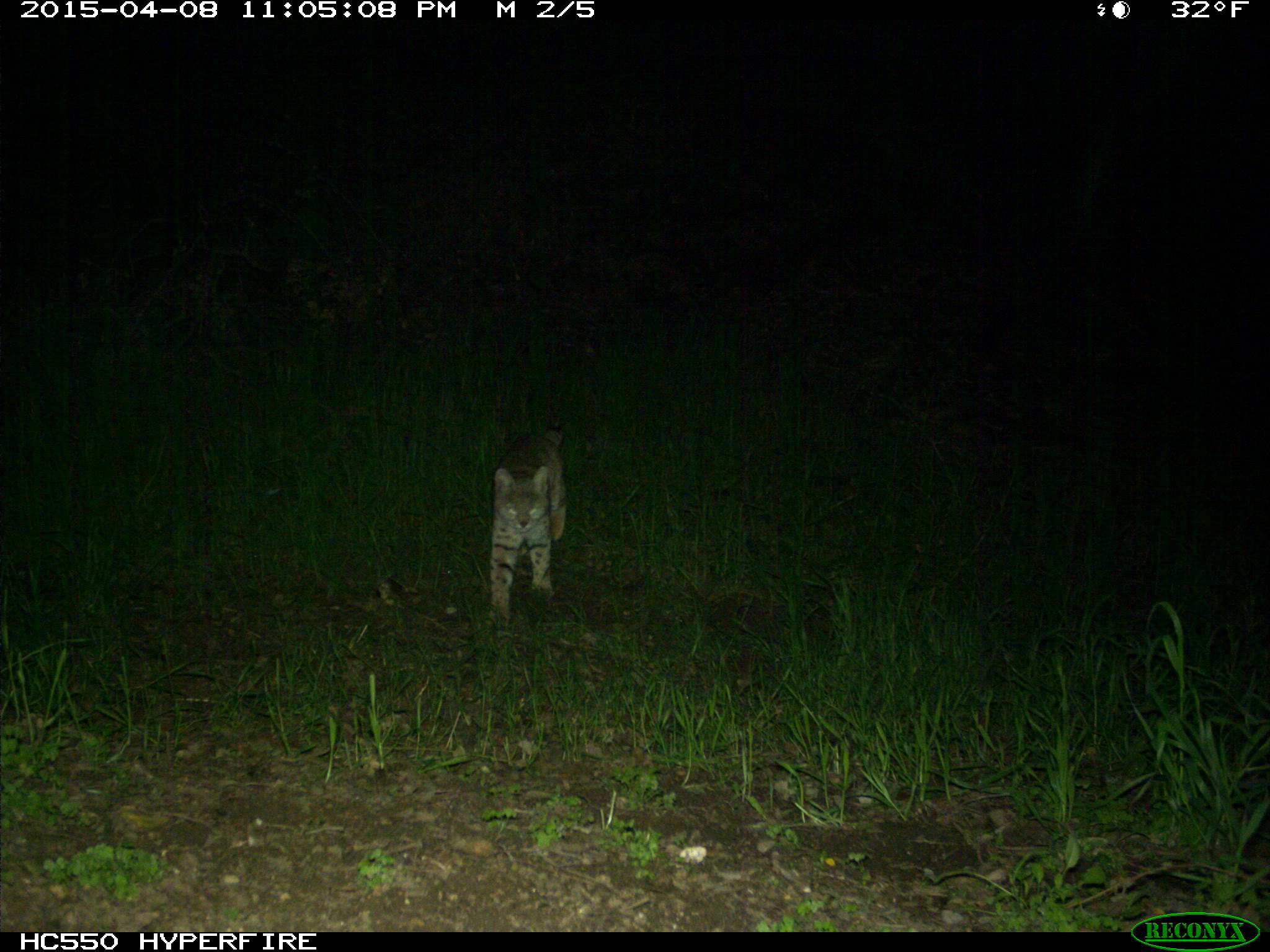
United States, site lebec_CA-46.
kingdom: Animalia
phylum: Chordata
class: Mammalia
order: Carnivora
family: Felidae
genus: Lynx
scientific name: Lynx rufus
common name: bobcat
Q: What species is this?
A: Lynx rufus (bobcat).